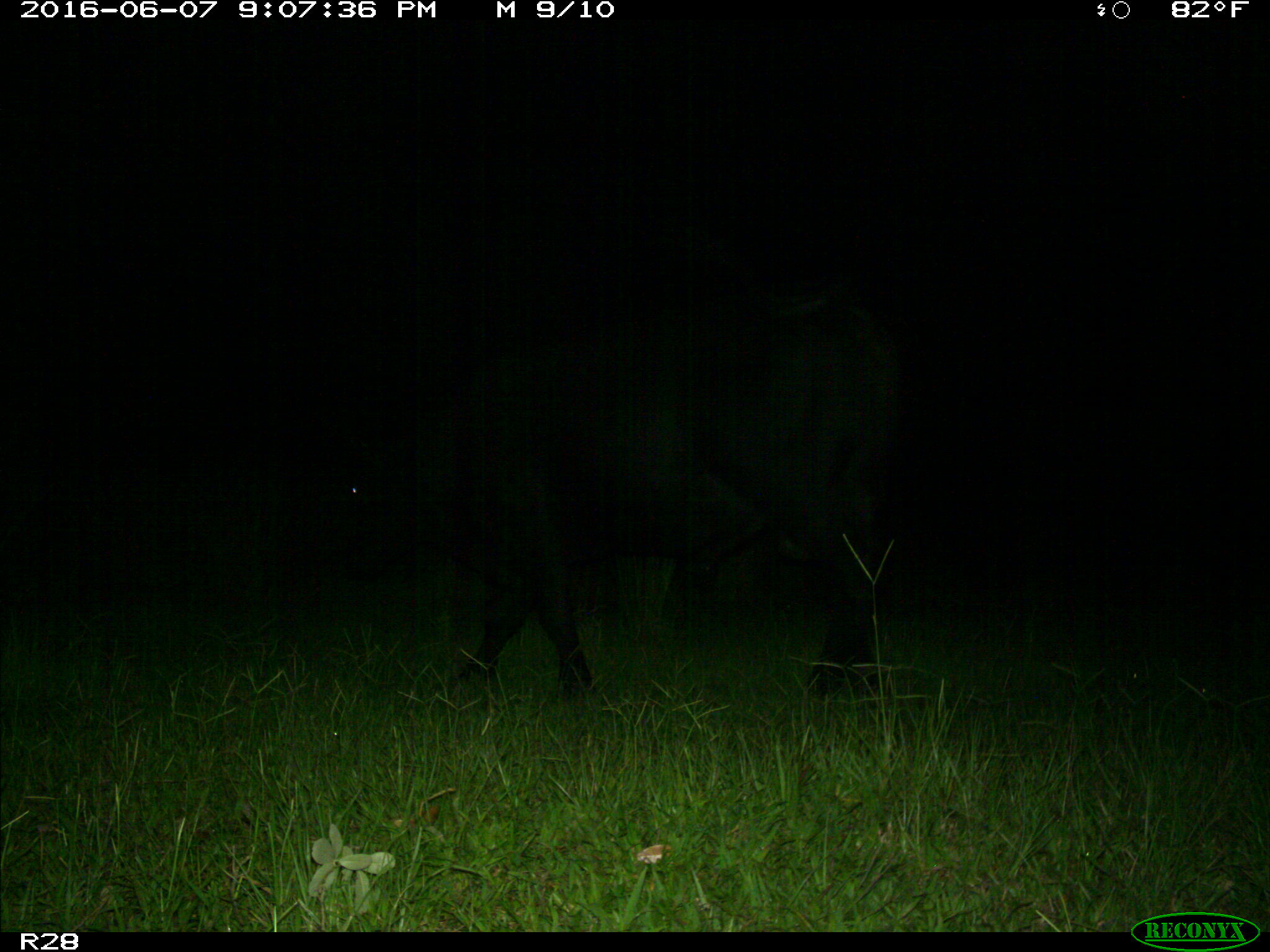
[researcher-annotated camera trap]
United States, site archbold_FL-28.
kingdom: Animalia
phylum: Chordata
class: Mammalia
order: Artiodactyla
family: Bovidae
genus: Bos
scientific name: Bos taurus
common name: domestic cow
Bos taurus (domestic cow).